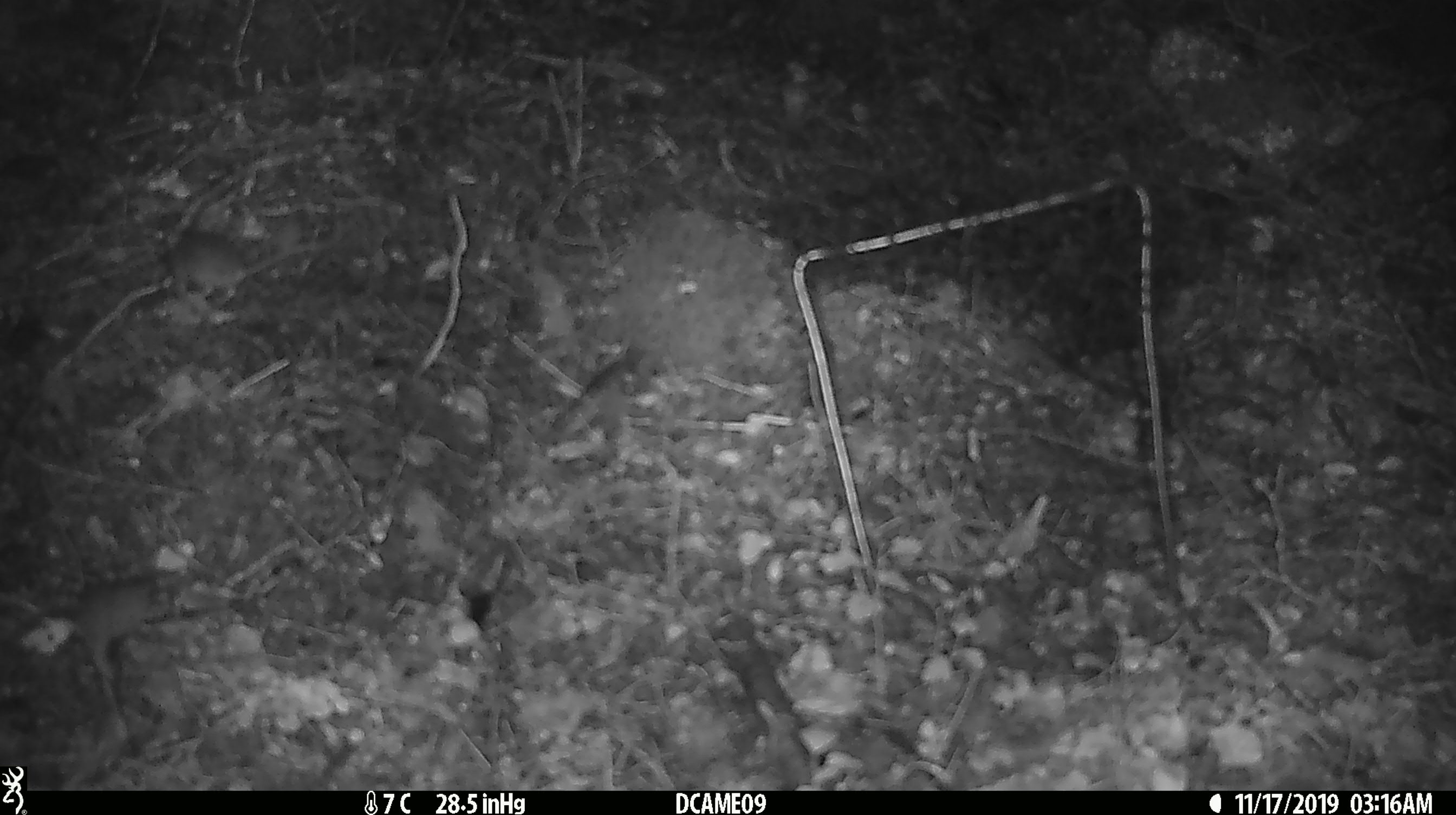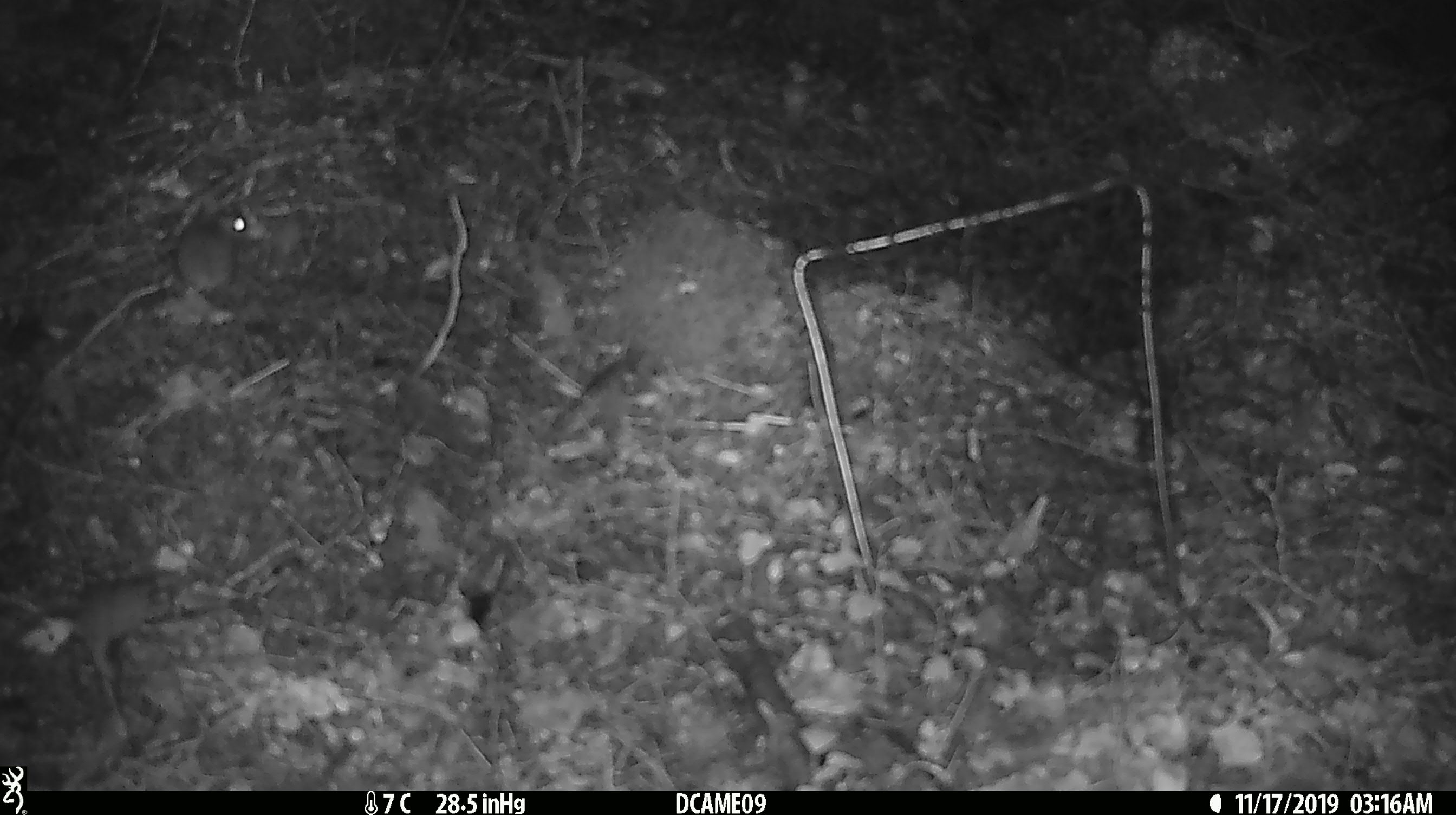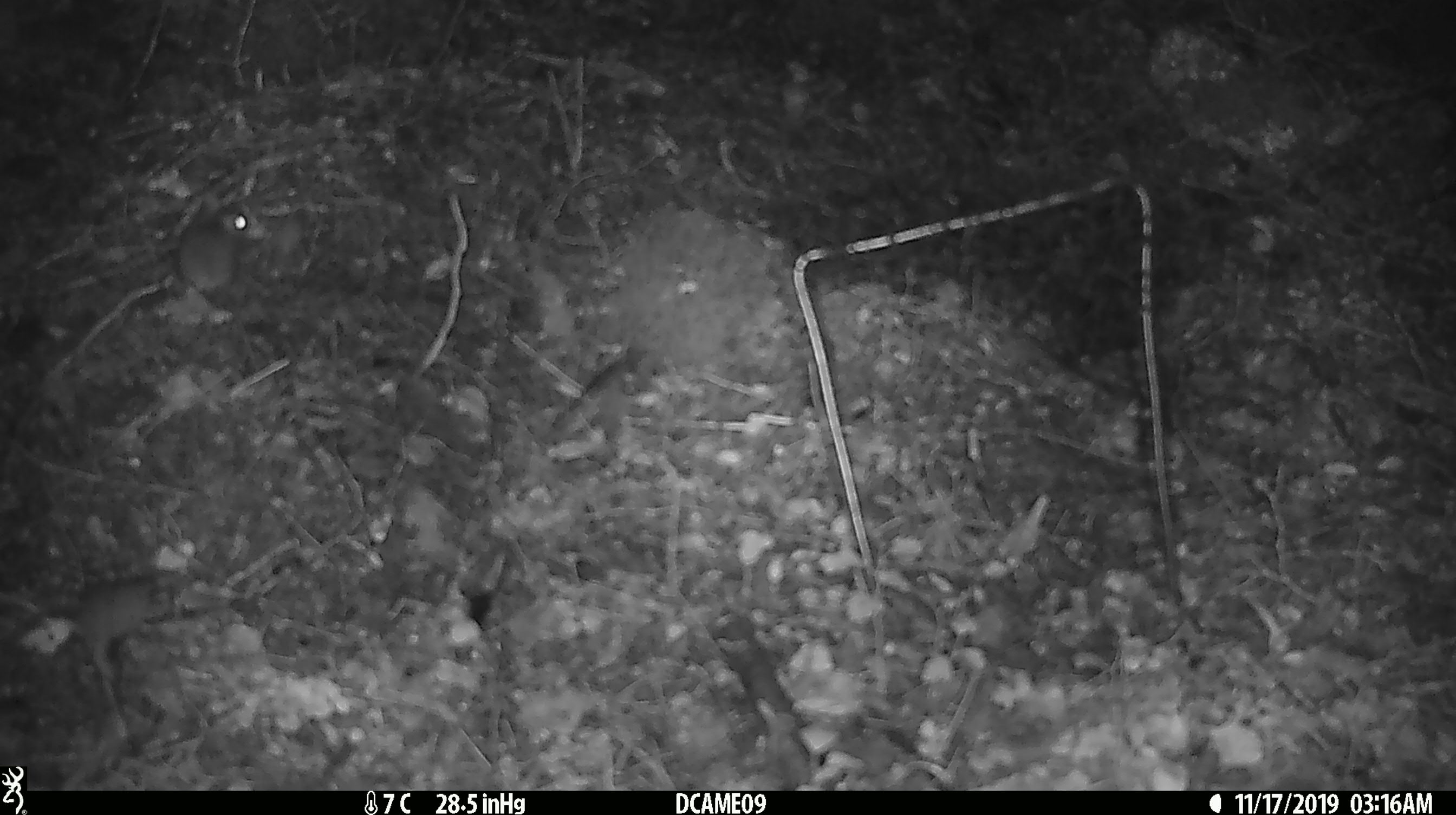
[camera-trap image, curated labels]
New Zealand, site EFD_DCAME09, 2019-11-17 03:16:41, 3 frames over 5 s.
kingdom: Animalia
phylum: Chordata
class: Mammalia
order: Rodentia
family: Muridae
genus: Mus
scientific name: Mus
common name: mouse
Mouse (Mus).